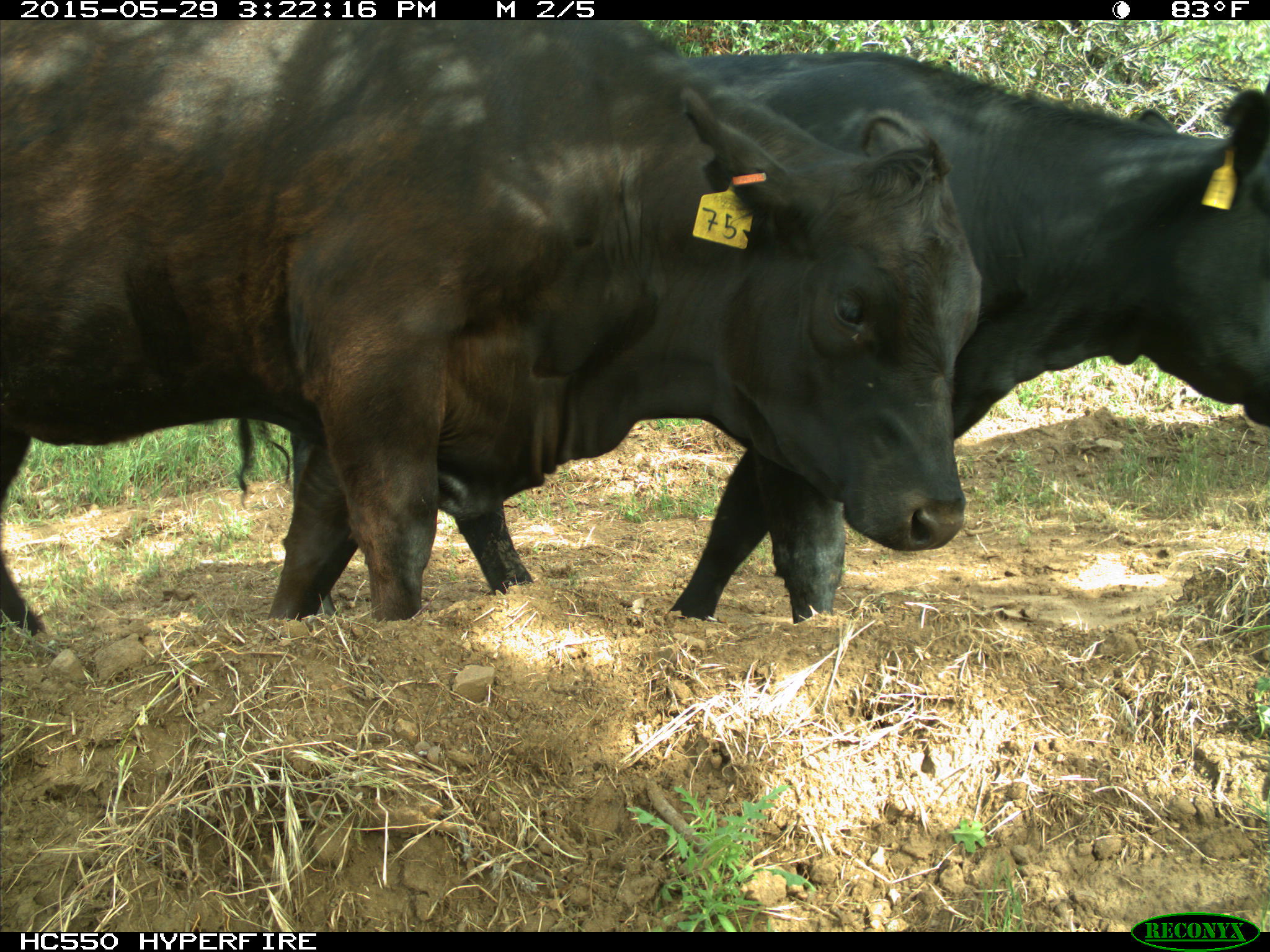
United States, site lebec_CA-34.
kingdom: Animalia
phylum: Chordata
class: Mammalia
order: Artiodactyla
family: Bovidae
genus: Bos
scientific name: Bos taurus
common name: domestic cow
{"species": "Bos taurus (domestic cow)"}